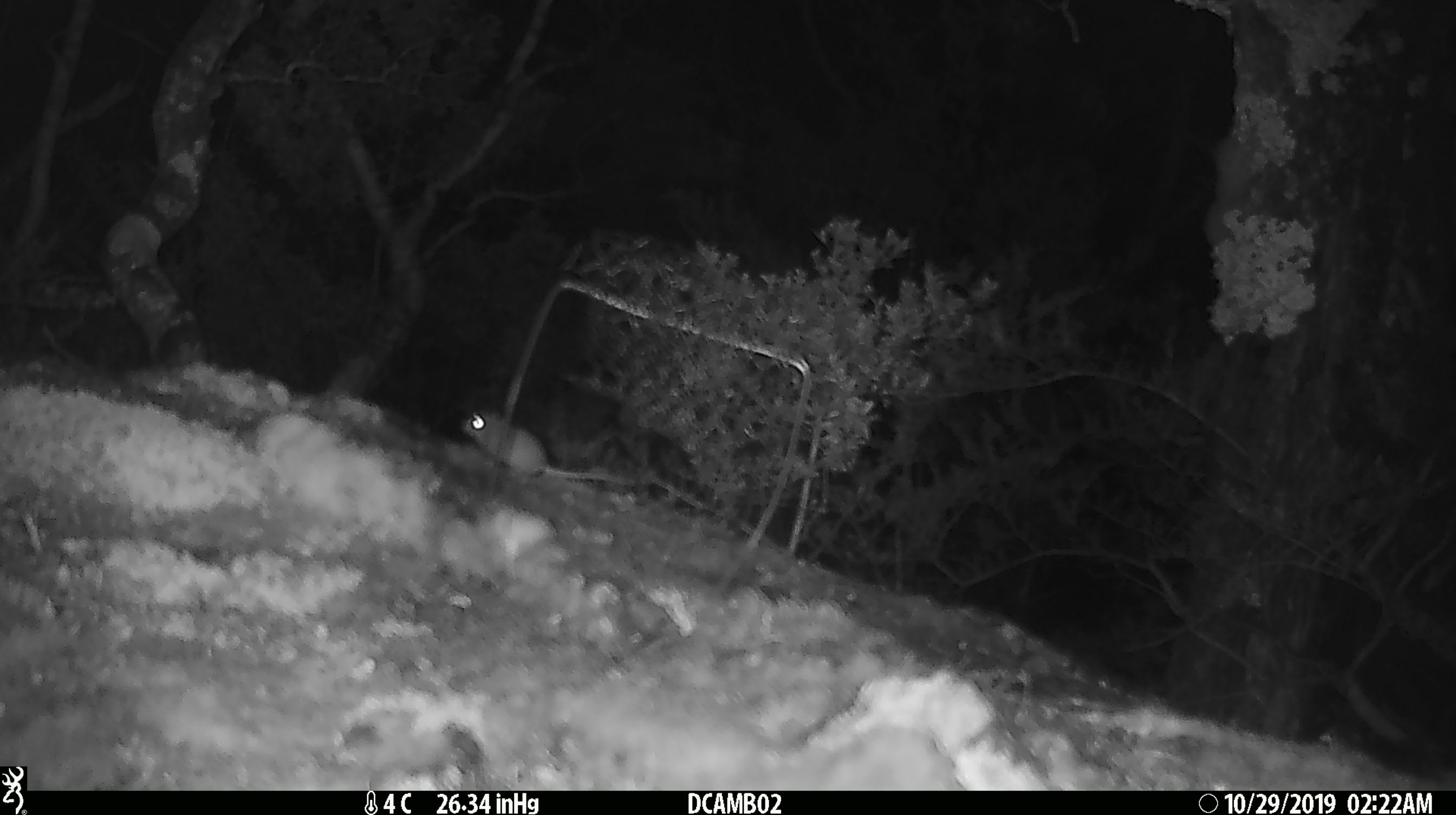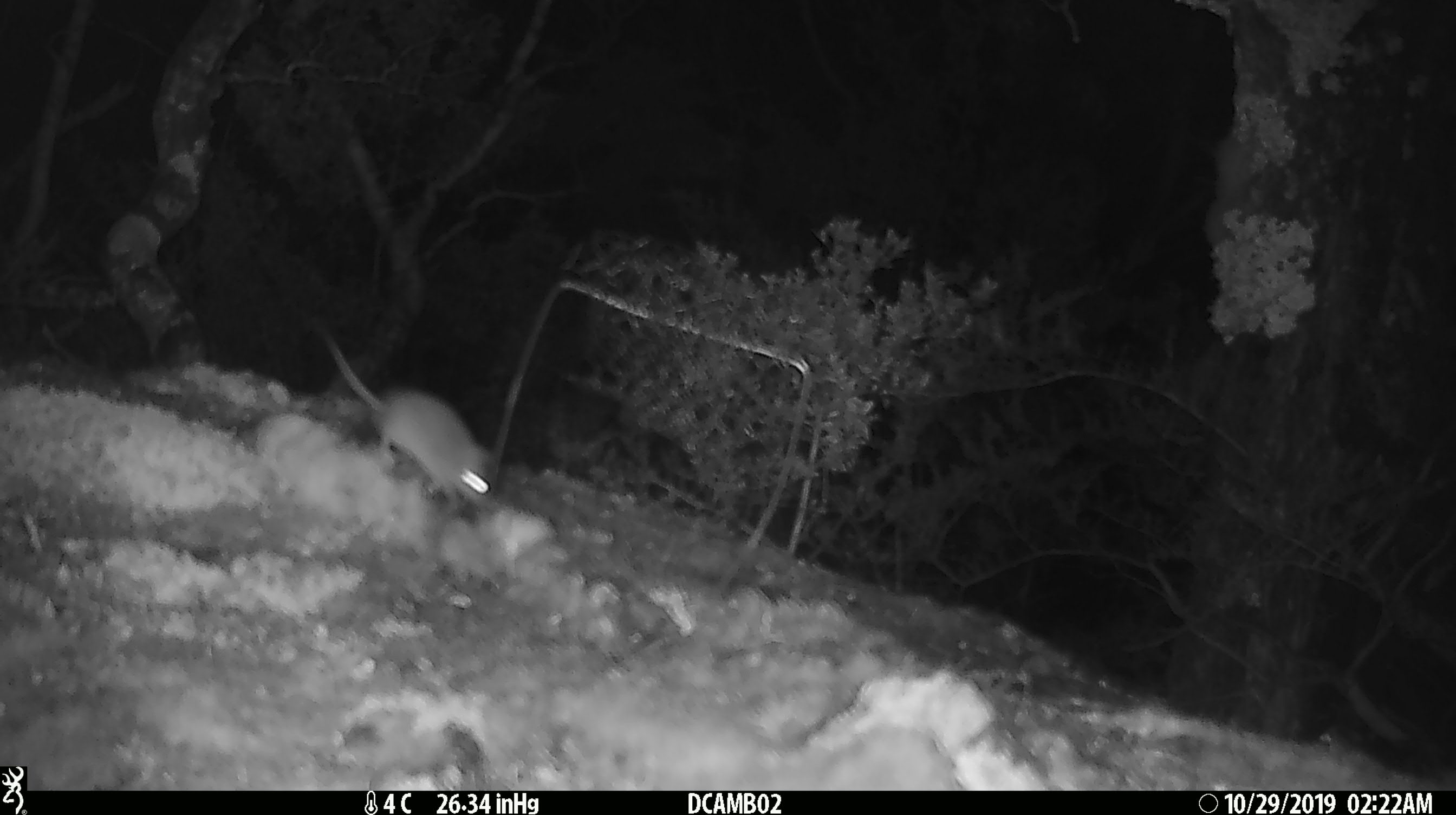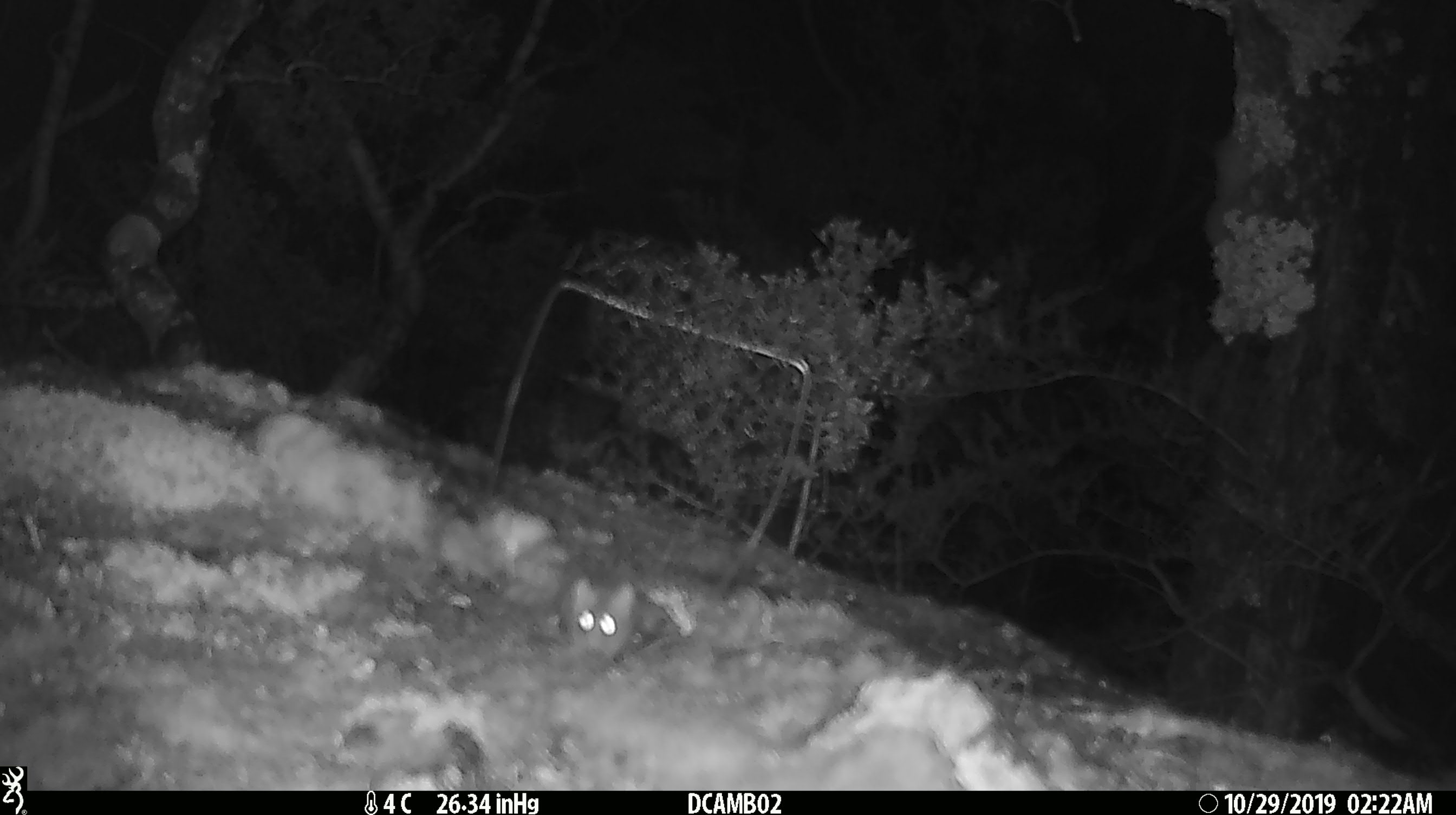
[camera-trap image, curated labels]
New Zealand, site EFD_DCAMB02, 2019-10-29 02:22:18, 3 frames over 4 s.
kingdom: Animalia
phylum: Chordata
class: Mammalia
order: Rodentia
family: Muridae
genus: Mus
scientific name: Mus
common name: mouse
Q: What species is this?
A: Mouse (Mus).